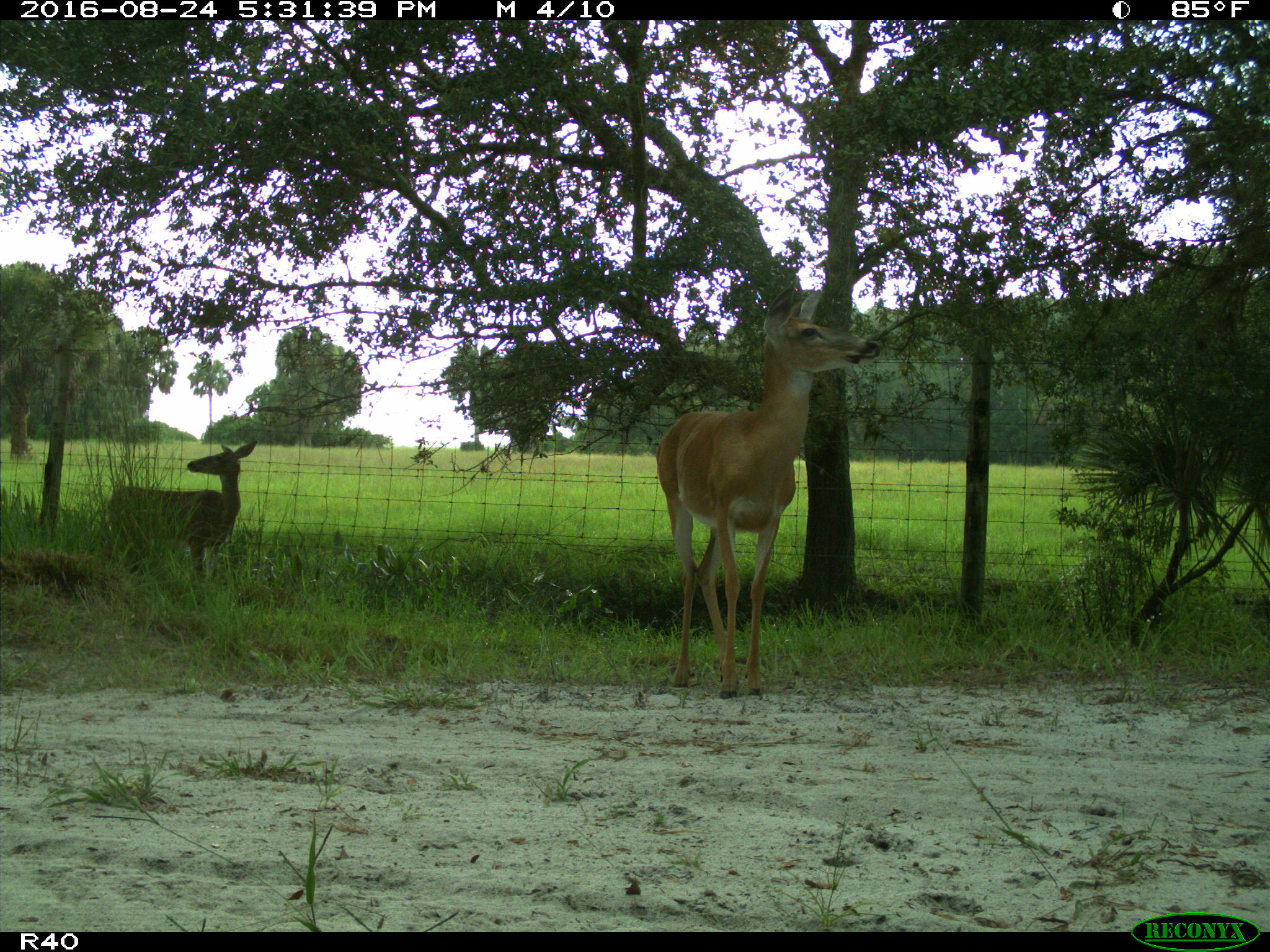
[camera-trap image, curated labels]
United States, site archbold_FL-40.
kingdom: Animalia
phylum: Chordata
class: Mammalia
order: Artiodactyla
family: Cervidae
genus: Odocoileus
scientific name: Odocoileus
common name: deer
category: unidentified deer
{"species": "unidentified deer (deer) (Odocoileus)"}